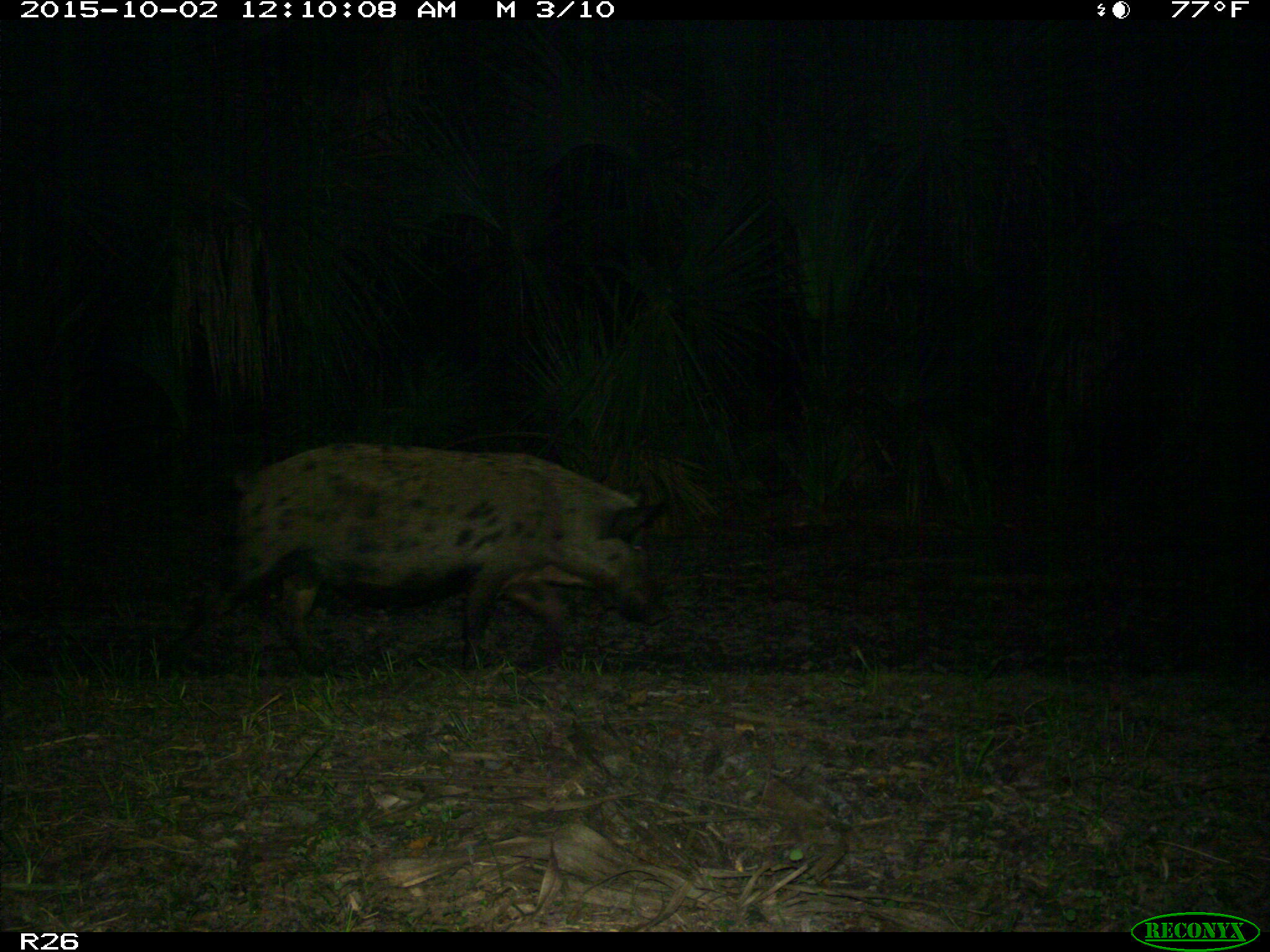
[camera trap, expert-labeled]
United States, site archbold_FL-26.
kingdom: Animalia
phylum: Chordata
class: Mammalia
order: Artiodactyla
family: Suidae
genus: Sus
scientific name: Sus scrofa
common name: wild boar